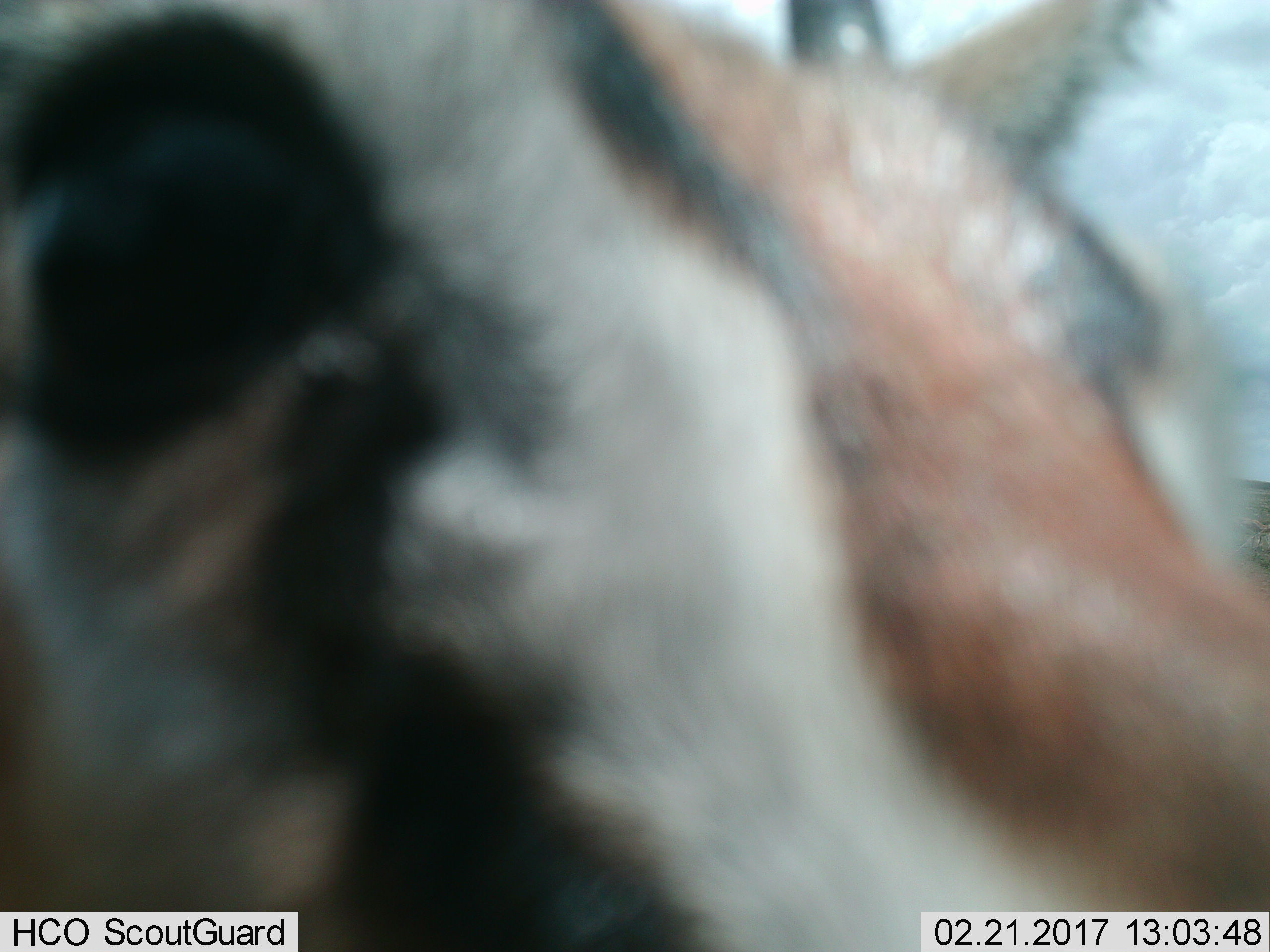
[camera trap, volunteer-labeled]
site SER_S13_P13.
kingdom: Animalia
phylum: Chordata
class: Mammalia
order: Artiodactyla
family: Bovidae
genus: Eudorcas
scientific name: Eudorcas thomsonii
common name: thomson's gazelle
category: gazellethomsons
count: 1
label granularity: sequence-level